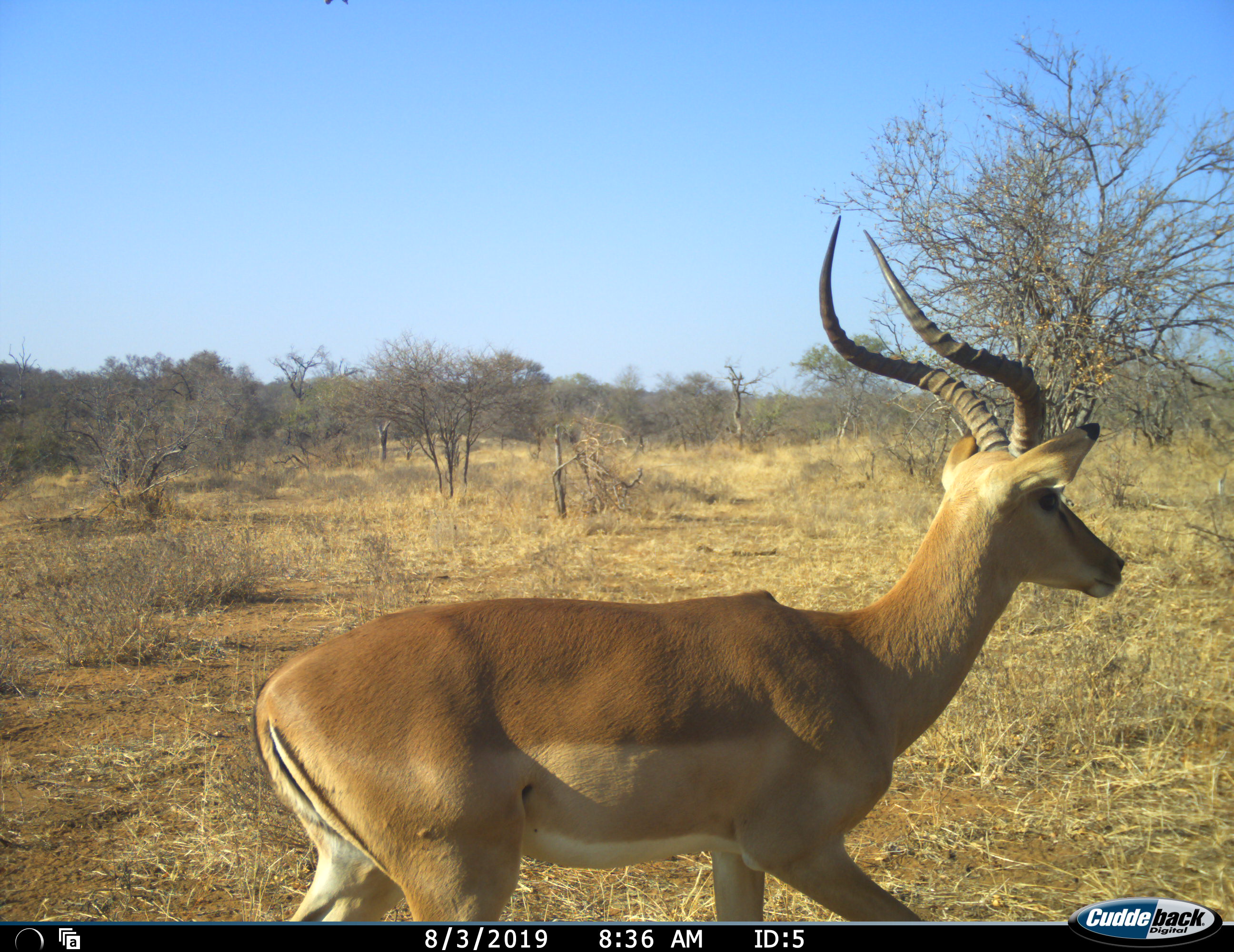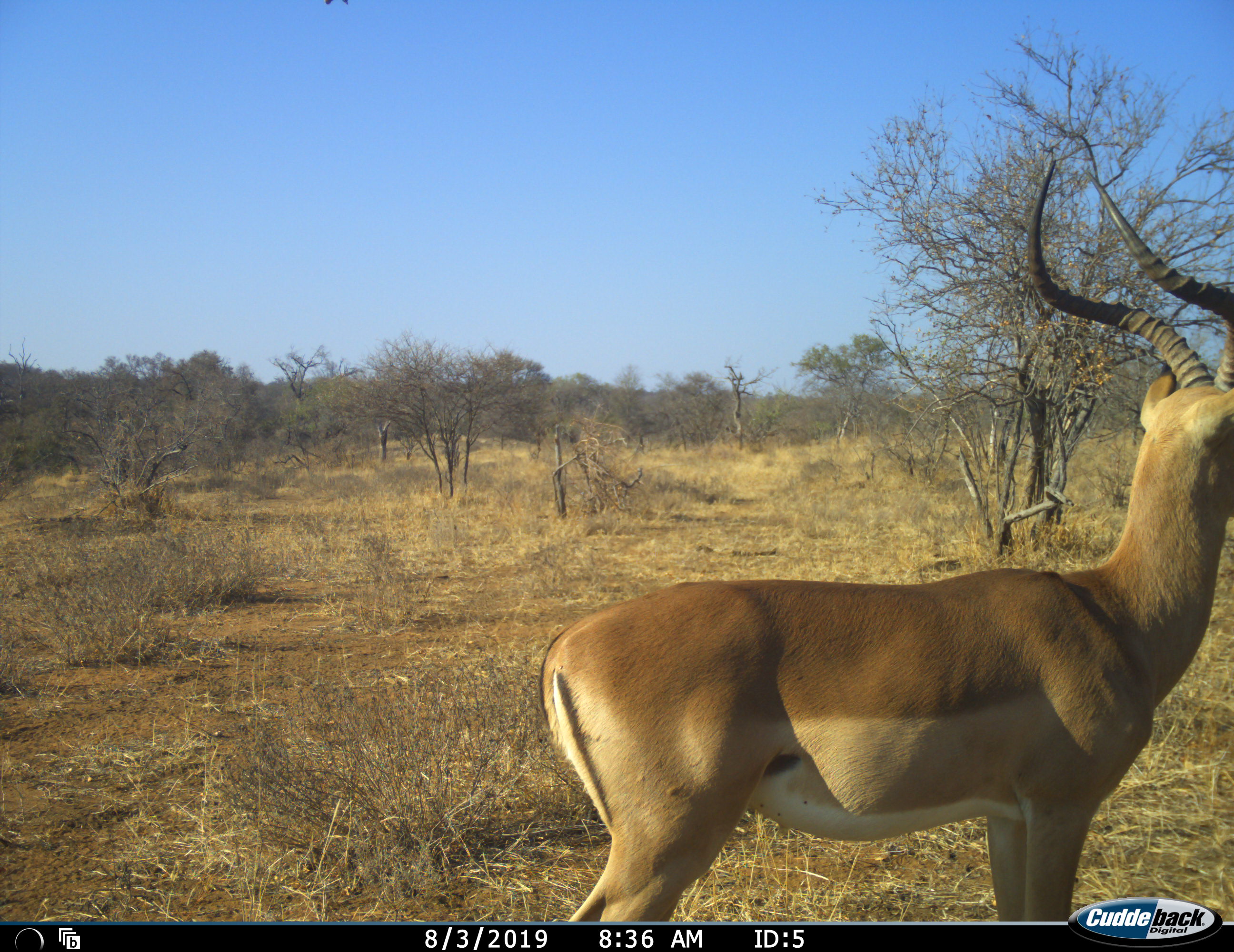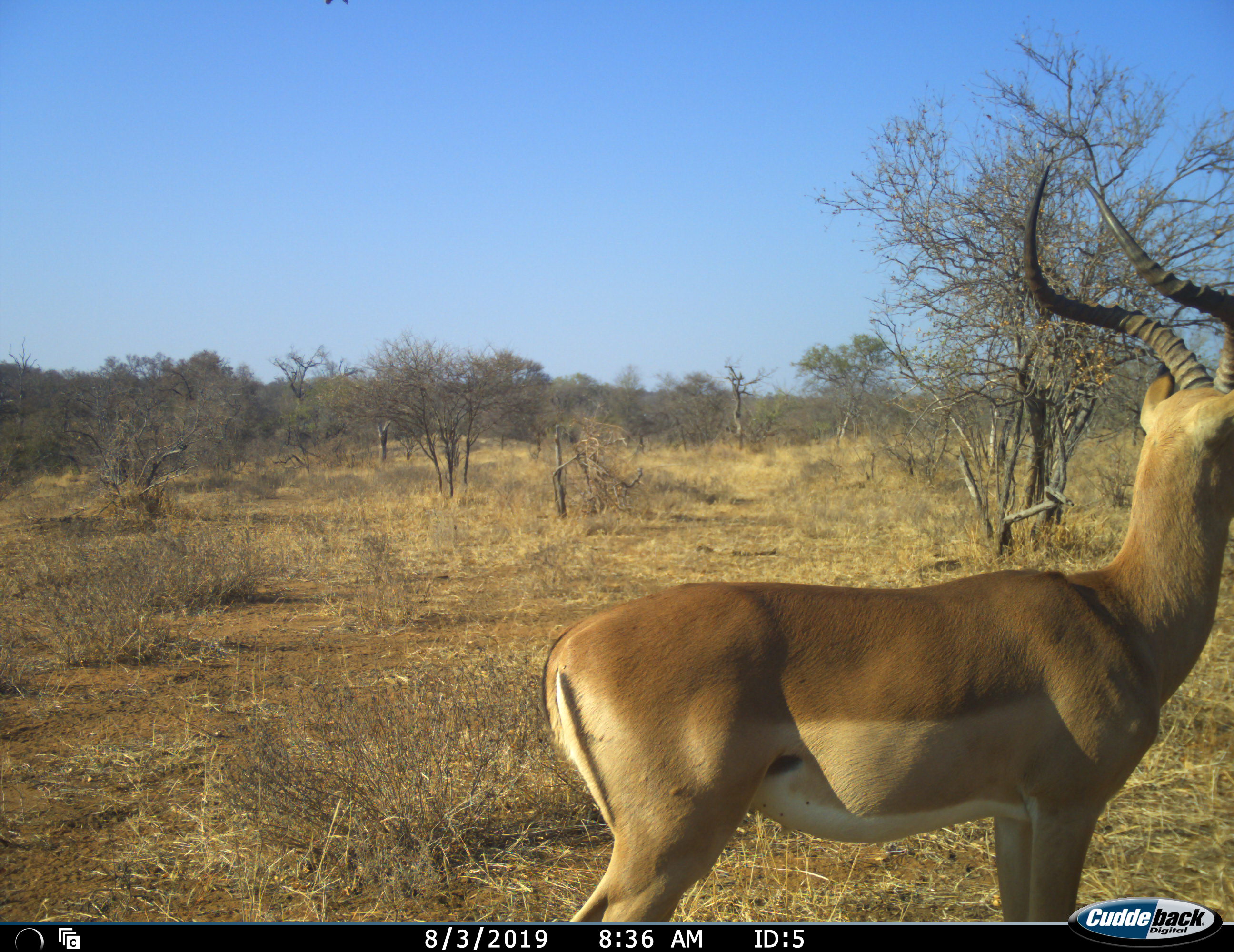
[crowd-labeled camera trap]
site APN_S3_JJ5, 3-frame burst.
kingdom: Animalia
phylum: Chordata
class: Mammalia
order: Artiodactyla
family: Bovidae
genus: Aepyceros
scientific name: Aepyceros melampus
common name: impala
Impala (Aepyceros melampus), count 1. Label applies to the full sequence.